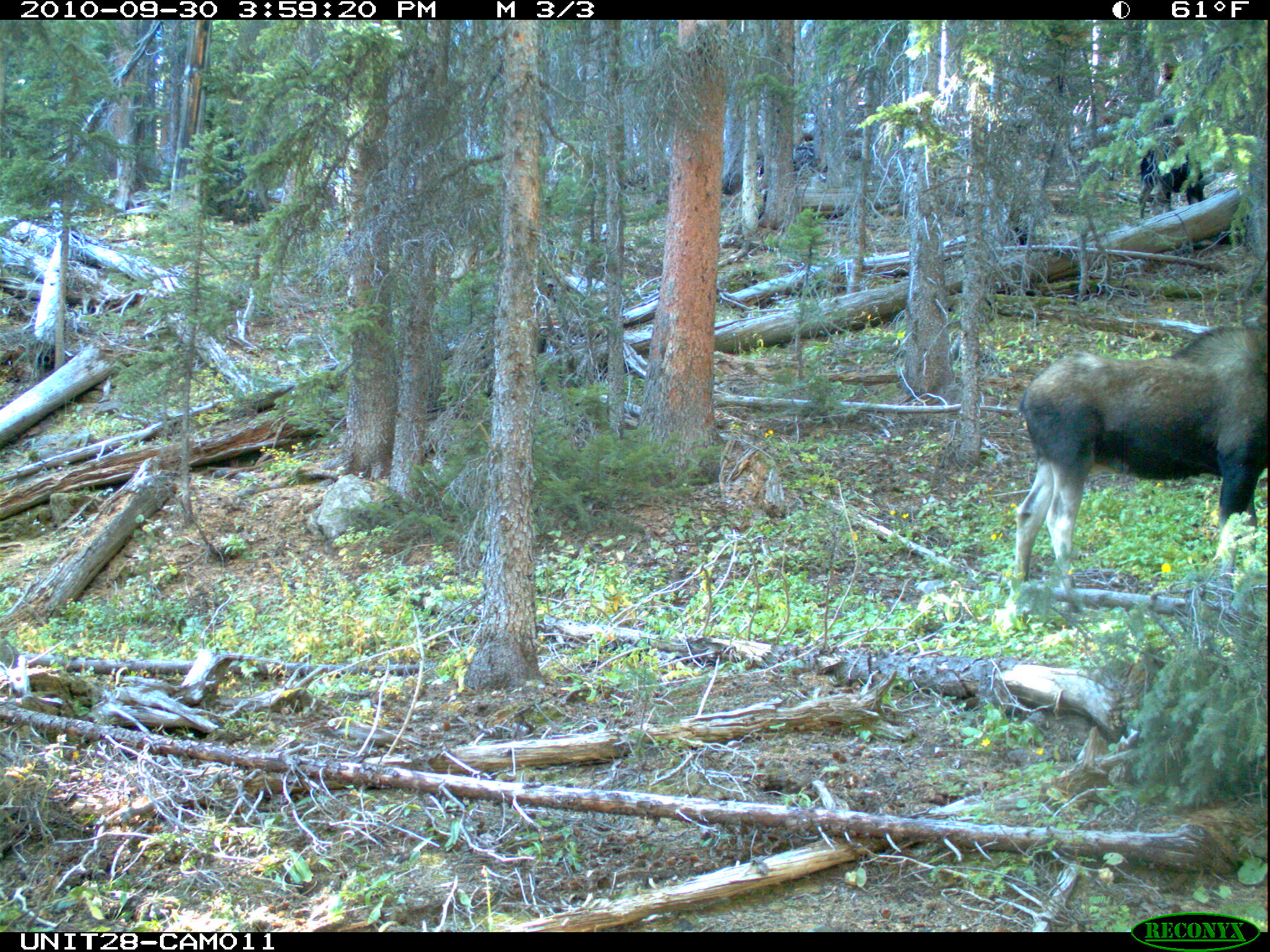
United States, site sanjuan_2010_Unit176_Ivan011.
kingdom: Animalia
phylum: Chordata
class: Mammalia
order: Artiodactyla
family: Cervidae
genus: Alces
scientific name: Alces alces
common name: moose